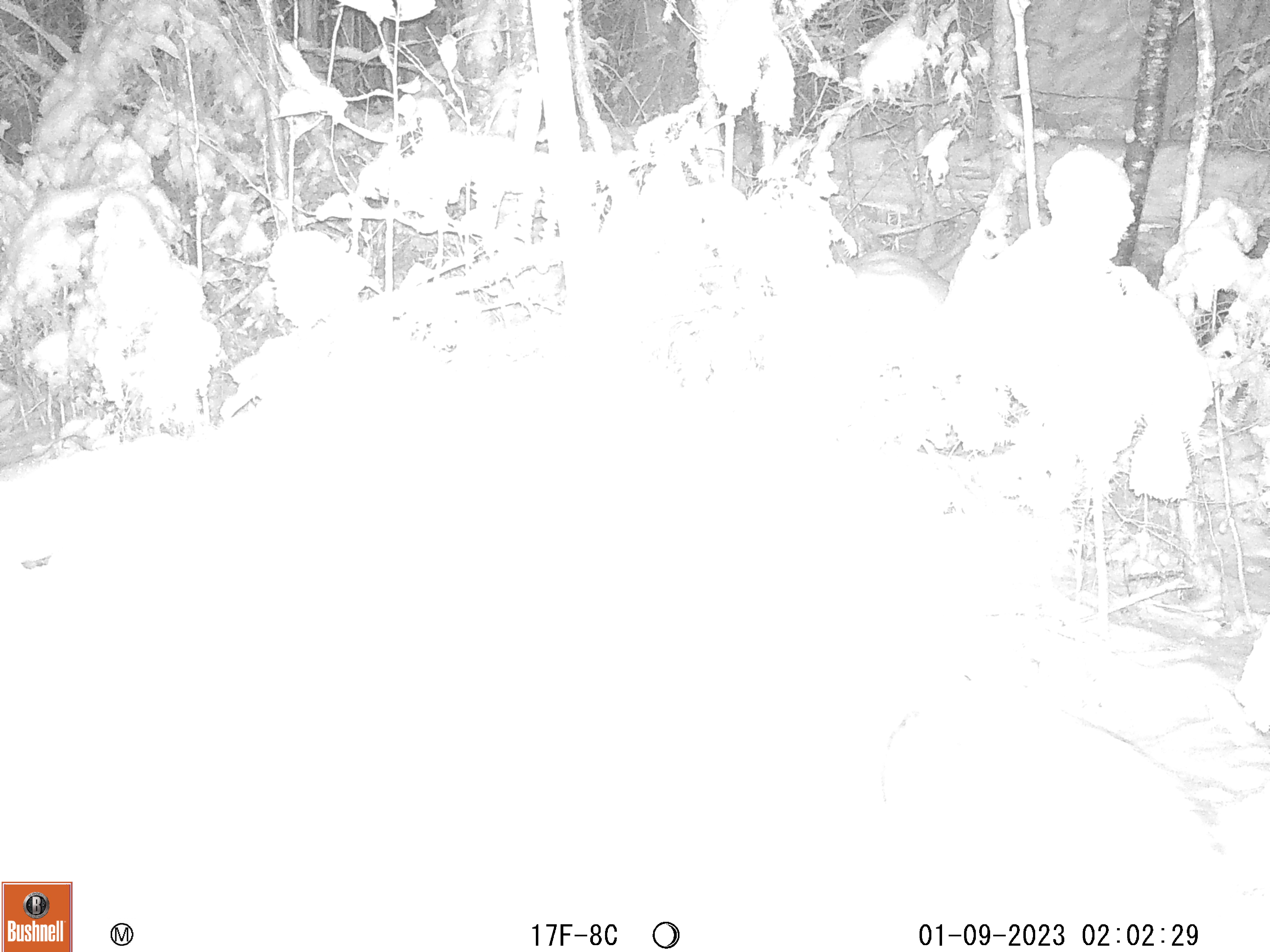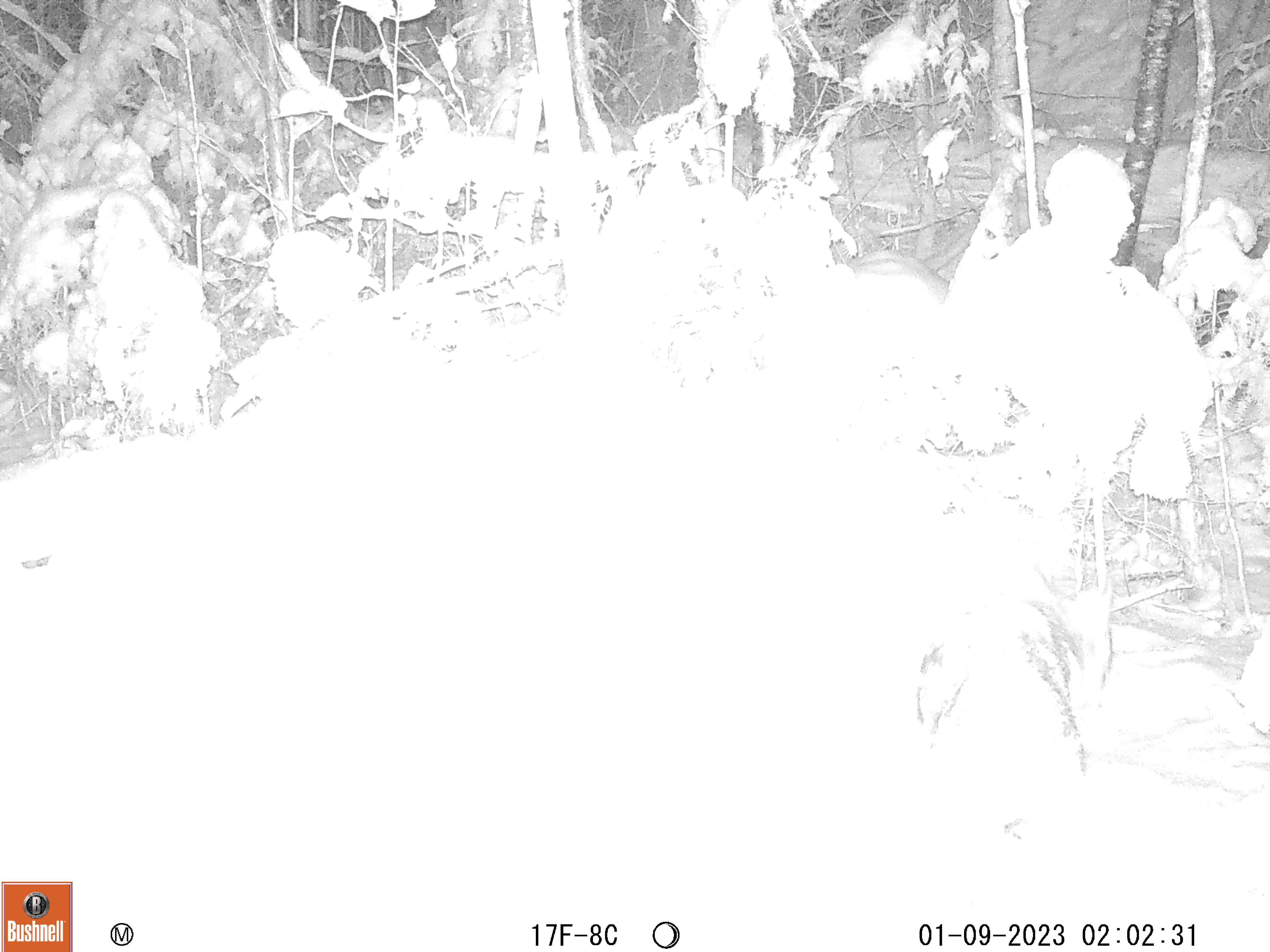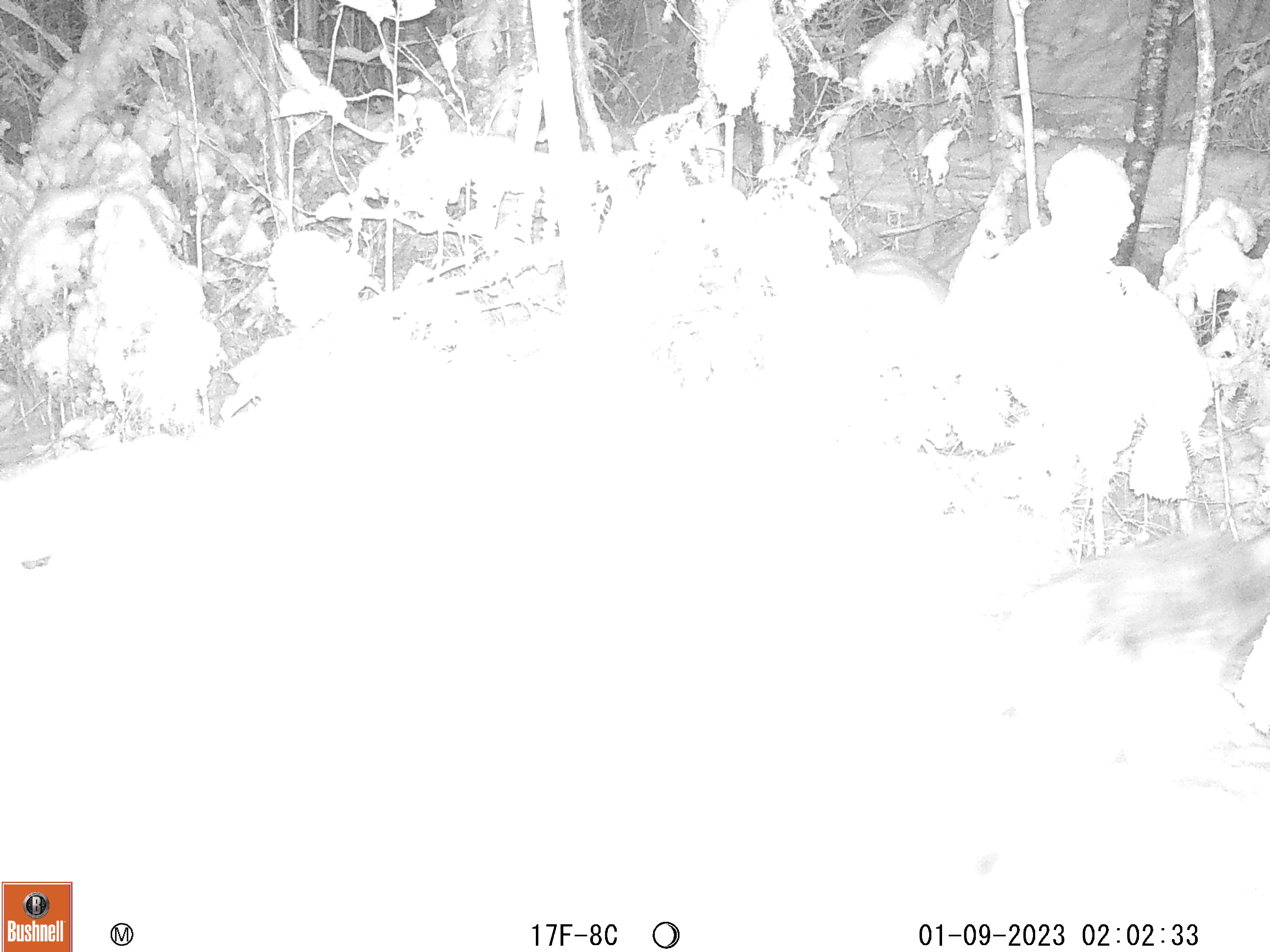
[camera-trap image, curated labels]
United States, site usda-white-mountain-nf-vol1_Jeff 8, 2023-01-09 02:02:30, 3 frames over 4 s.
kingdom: Animalia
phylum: Chordata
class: Mammalia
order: Carnivora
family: Canidae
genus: Canis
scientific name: Canis latrans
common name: coyote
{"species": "coyote (Canis latrans)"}